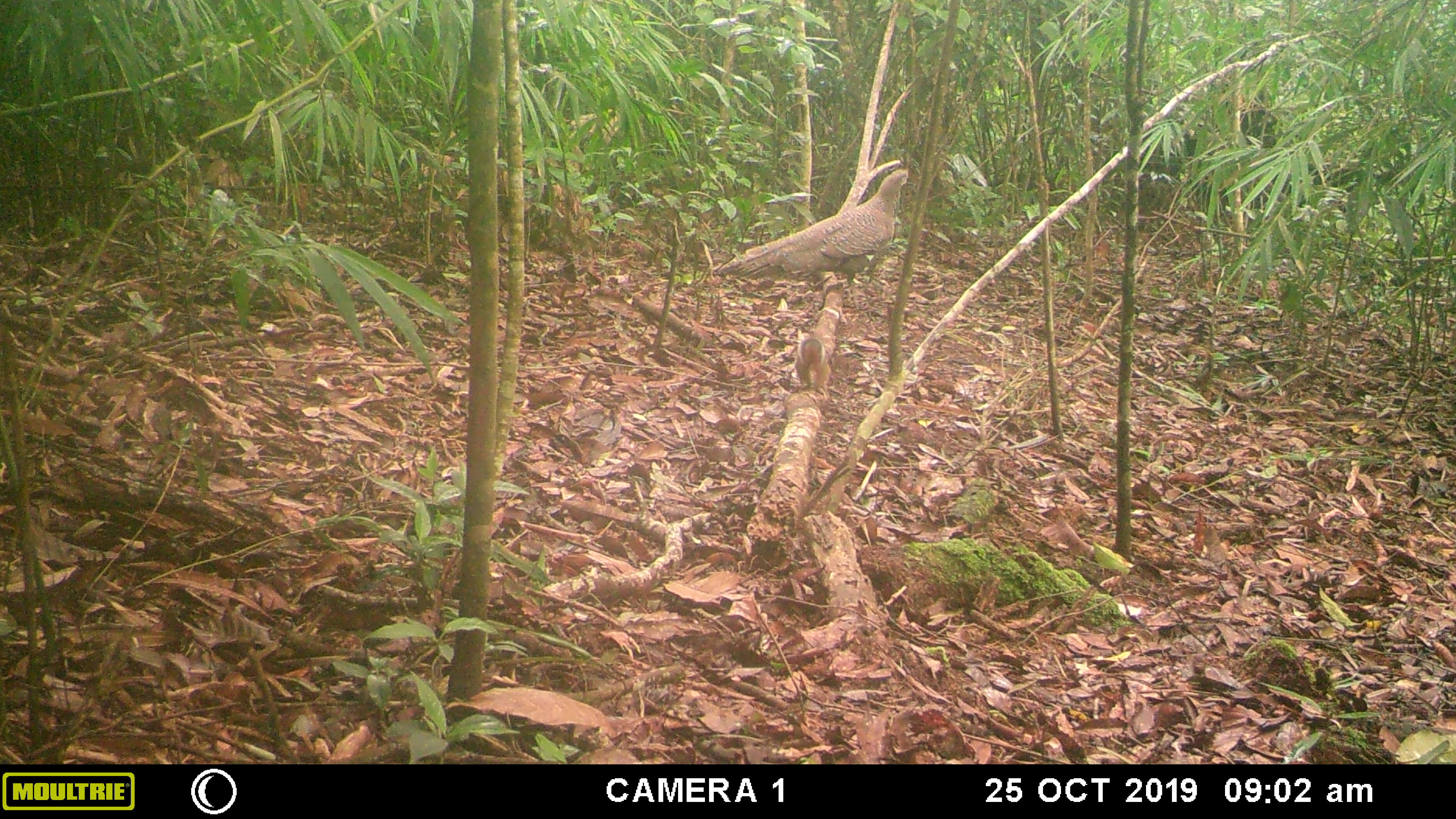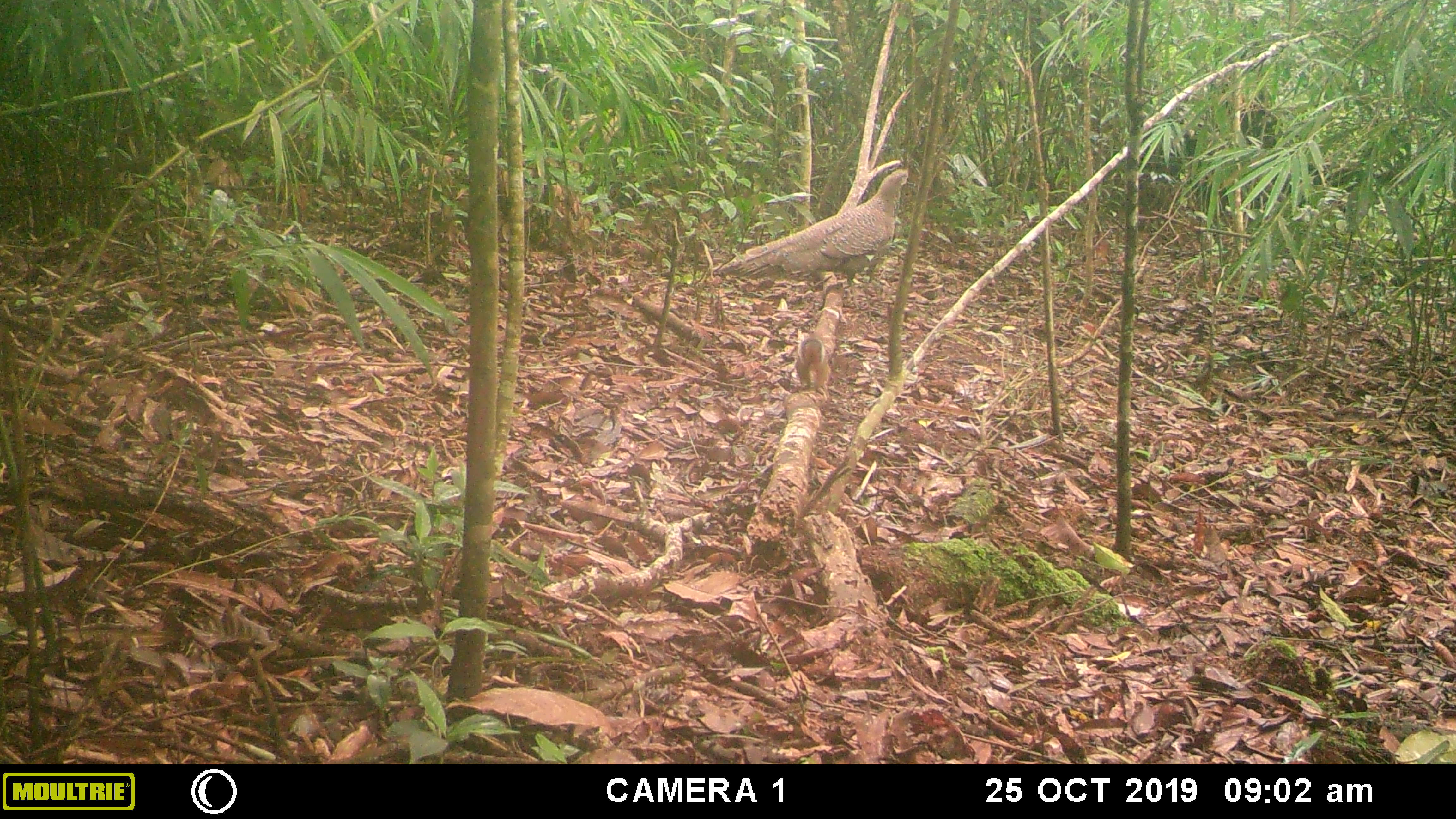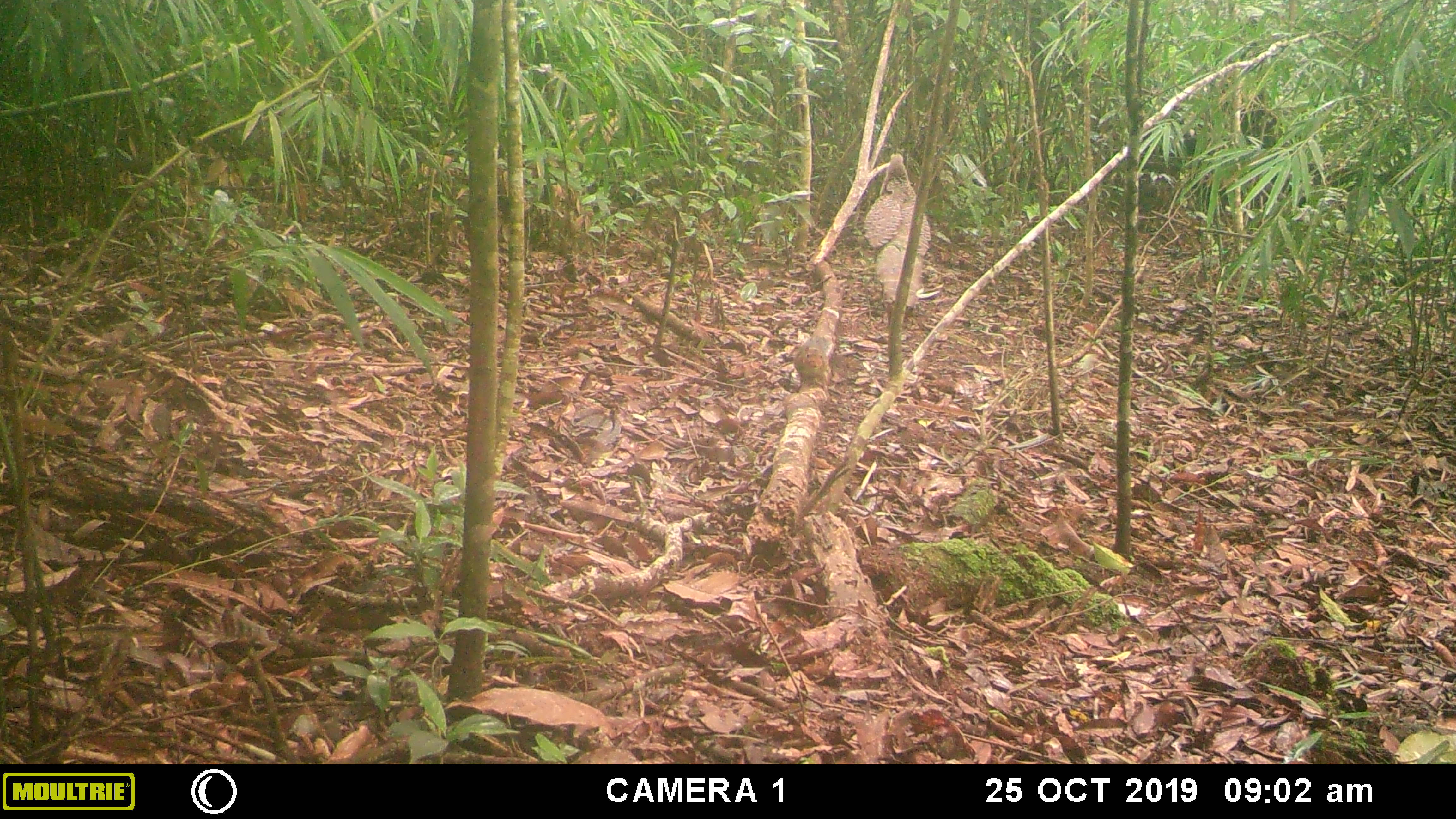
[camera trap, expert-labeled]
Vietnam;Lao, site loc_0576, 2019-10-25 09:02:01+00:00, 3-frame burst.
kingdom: Animalia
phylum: Chordata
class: Aves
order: Galliformes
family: Phasianidae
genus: Polyplectron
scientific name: Polyplectron bicalcaratum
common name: gray peacock-pheasant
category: grey peacock pheasant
Grey peacock pheasant (gray peacock-pheasant) (Polyplectron bicalcaratum). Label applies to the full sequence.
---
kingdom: Animalia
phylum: Chordata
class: Mammalia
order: Rodentia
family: Sciuridae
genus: Dremomys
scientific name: Dremomys rufigenis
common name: red-cheeked squirrel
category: red cheeked squirrel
Red cheeked squirrel (red-cheeked squirrel) (Dremomys rufigenis). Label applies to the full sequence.